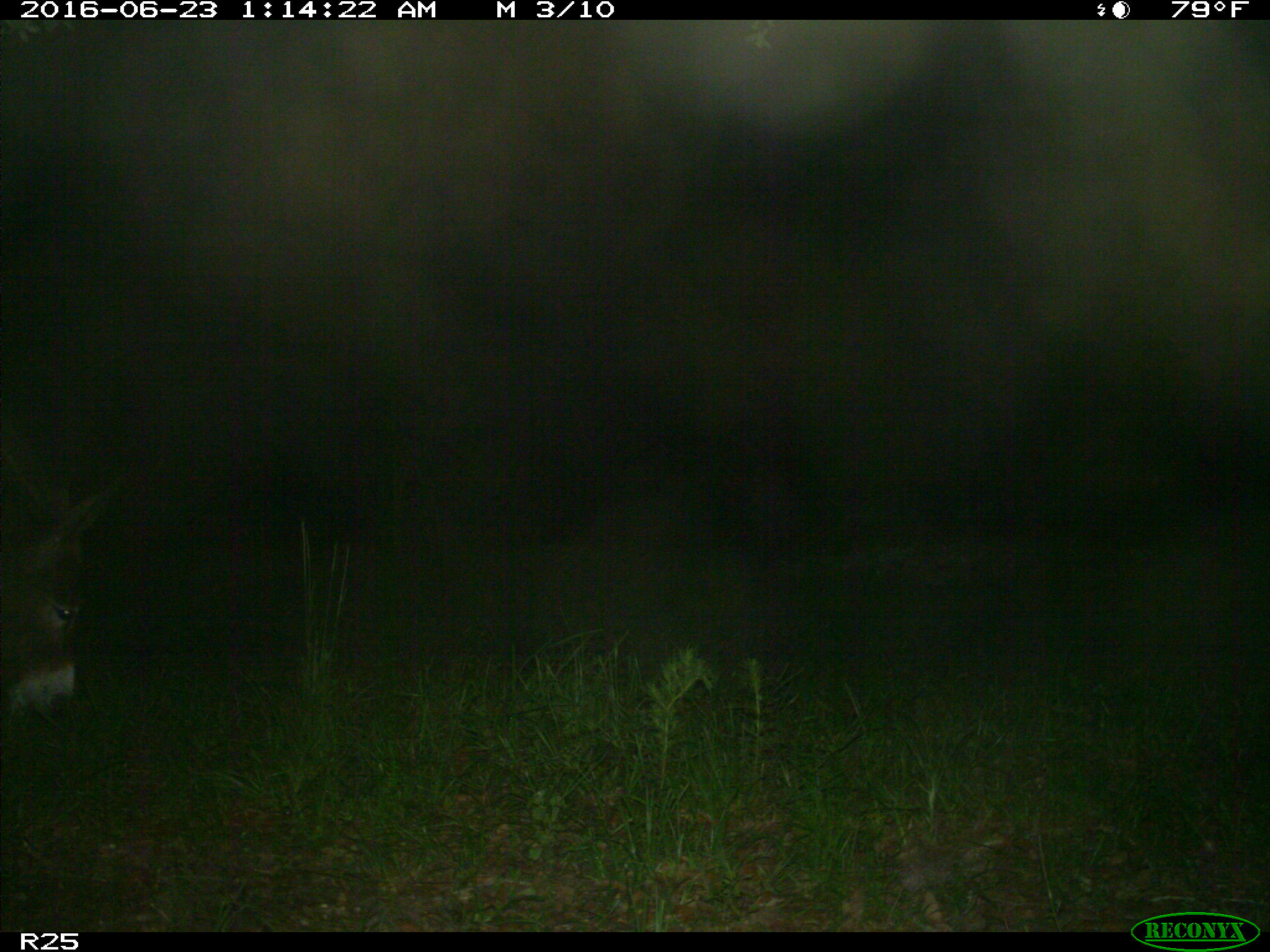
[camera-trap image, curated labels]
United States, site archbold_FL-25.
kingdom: Animalia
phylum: Chordata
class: Mammalia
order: Artiodactyla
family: Bovidae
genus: Bos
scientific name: Bos taurus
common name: domestic cow